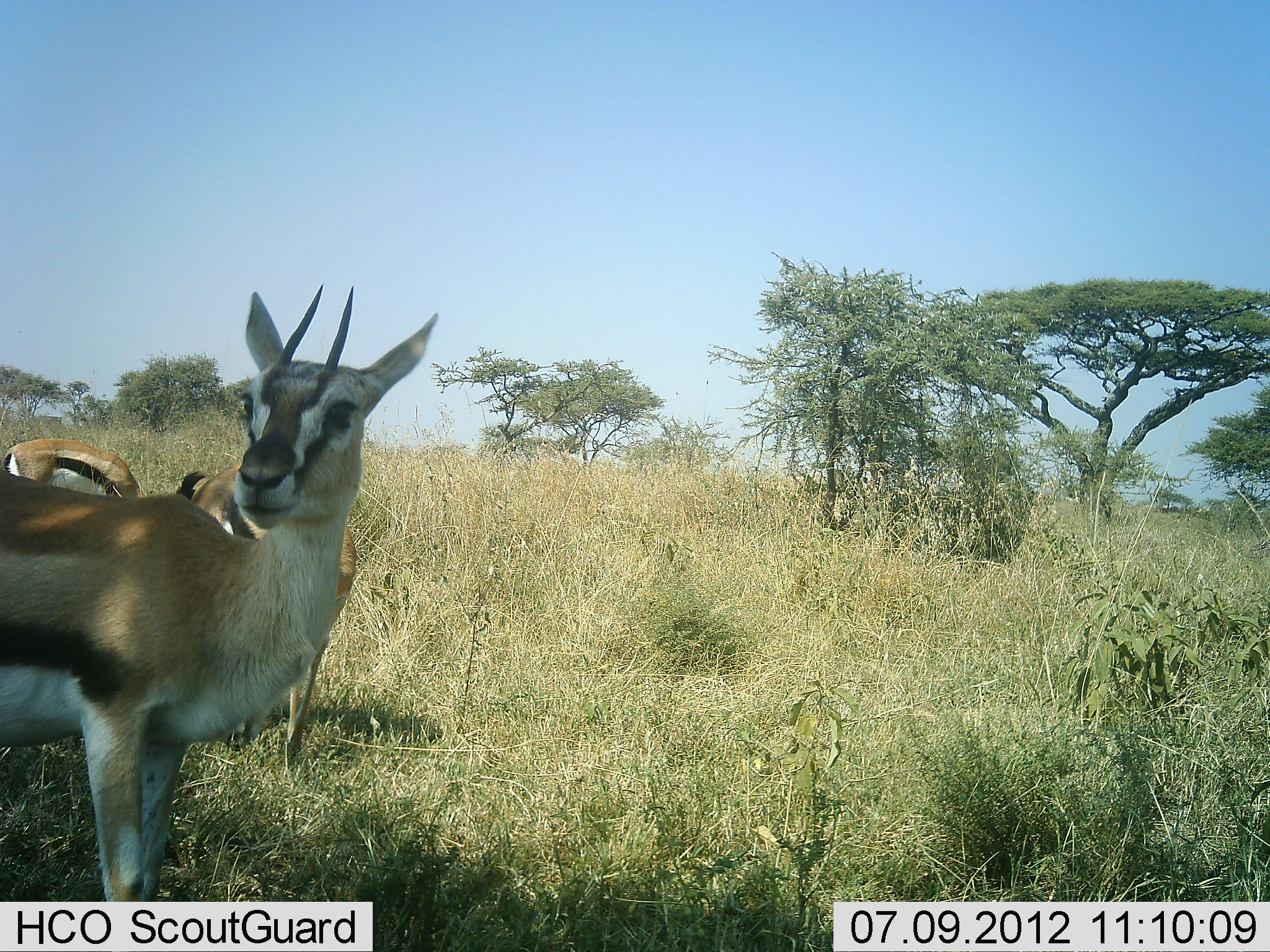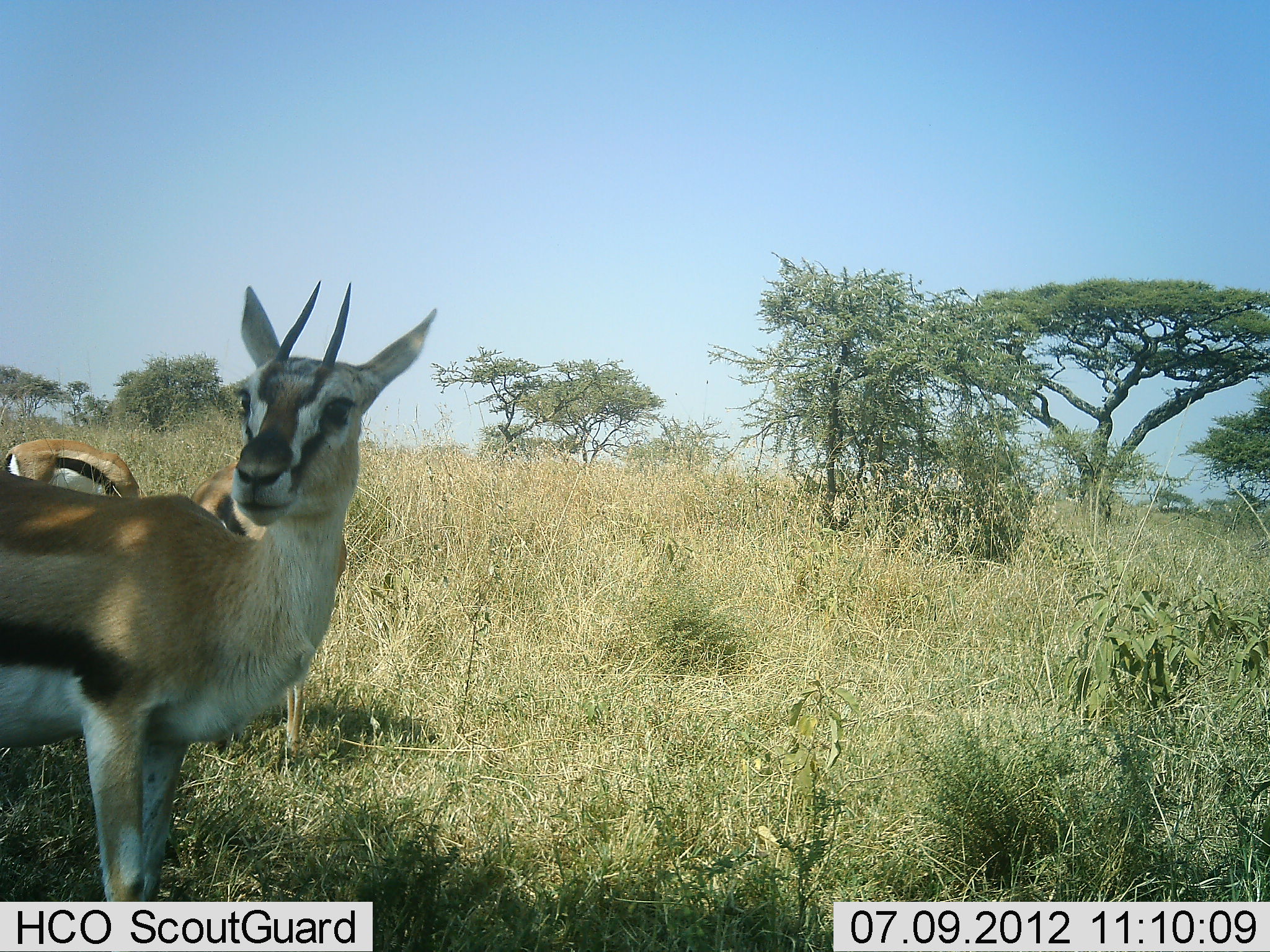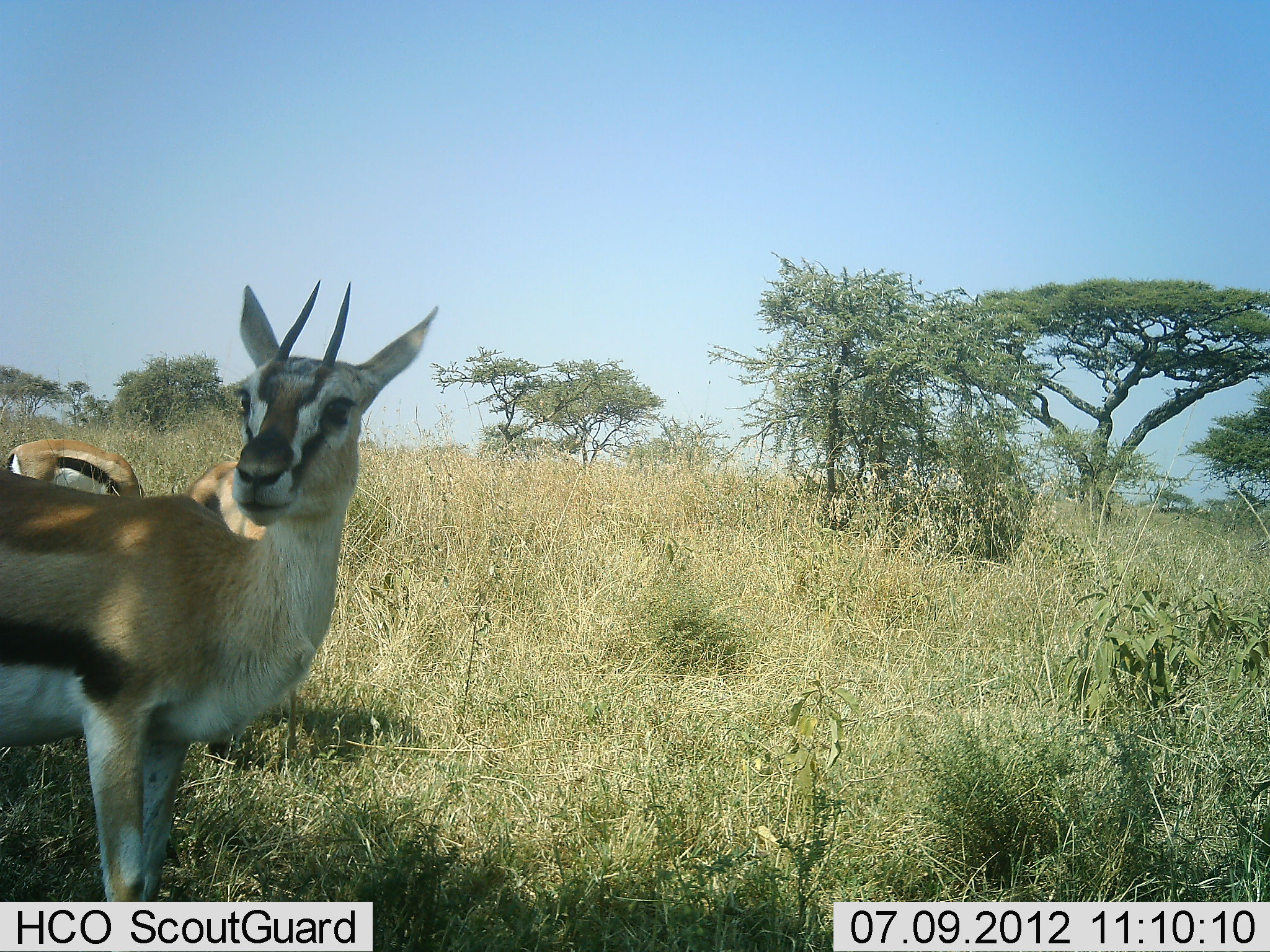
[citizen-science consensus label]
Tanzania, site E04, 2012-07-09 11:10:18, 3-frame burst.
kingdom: Animalia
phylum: Chordata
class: Mammalia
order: Artiodactyla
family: Bovidae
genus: Eudorcas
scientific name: Eudorcas thomsonii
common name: thomson's gazelle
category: gazellethomsons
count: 3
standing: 90%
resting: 0%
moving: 30%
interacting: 0%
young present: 0%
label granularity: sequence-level